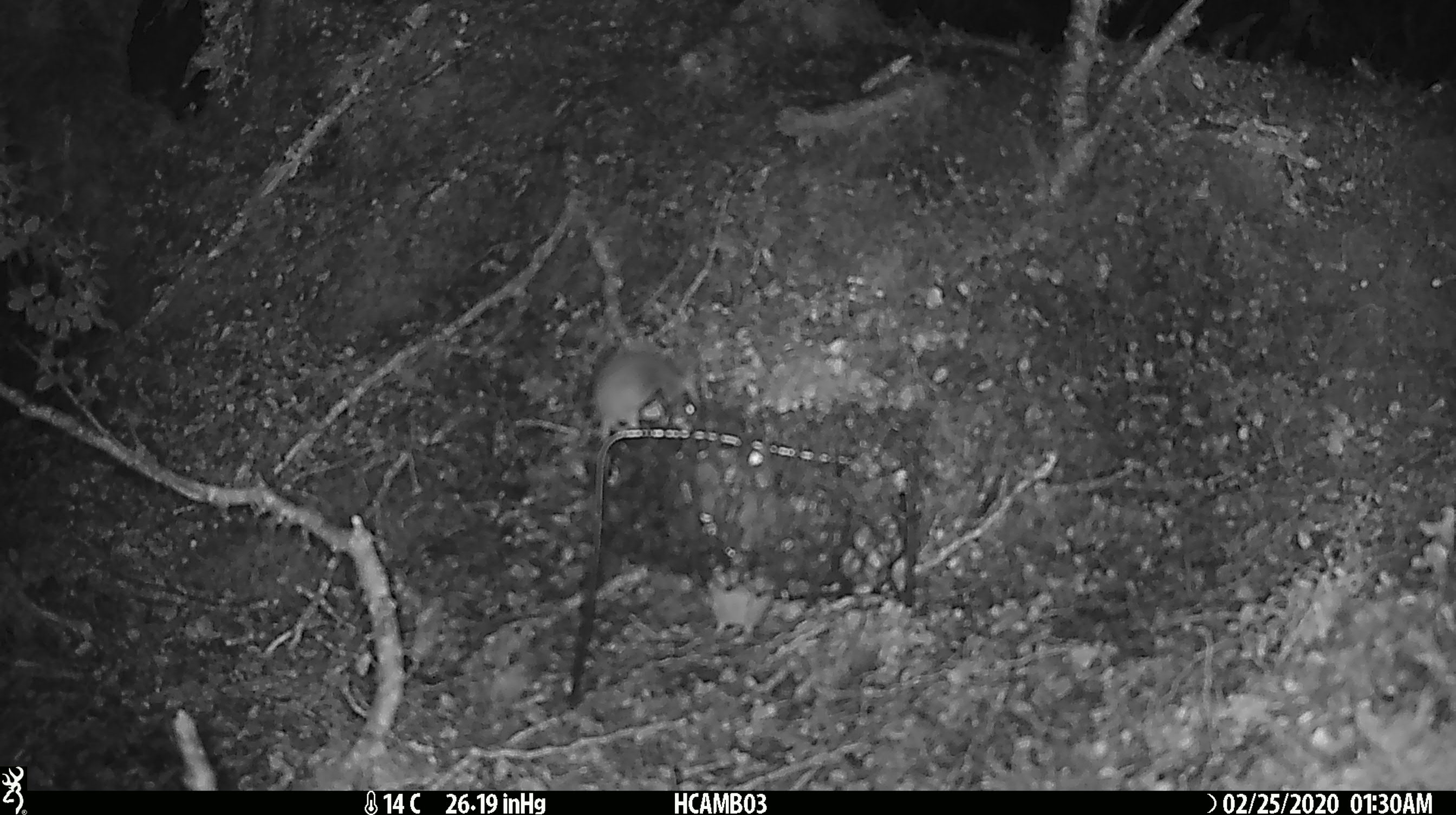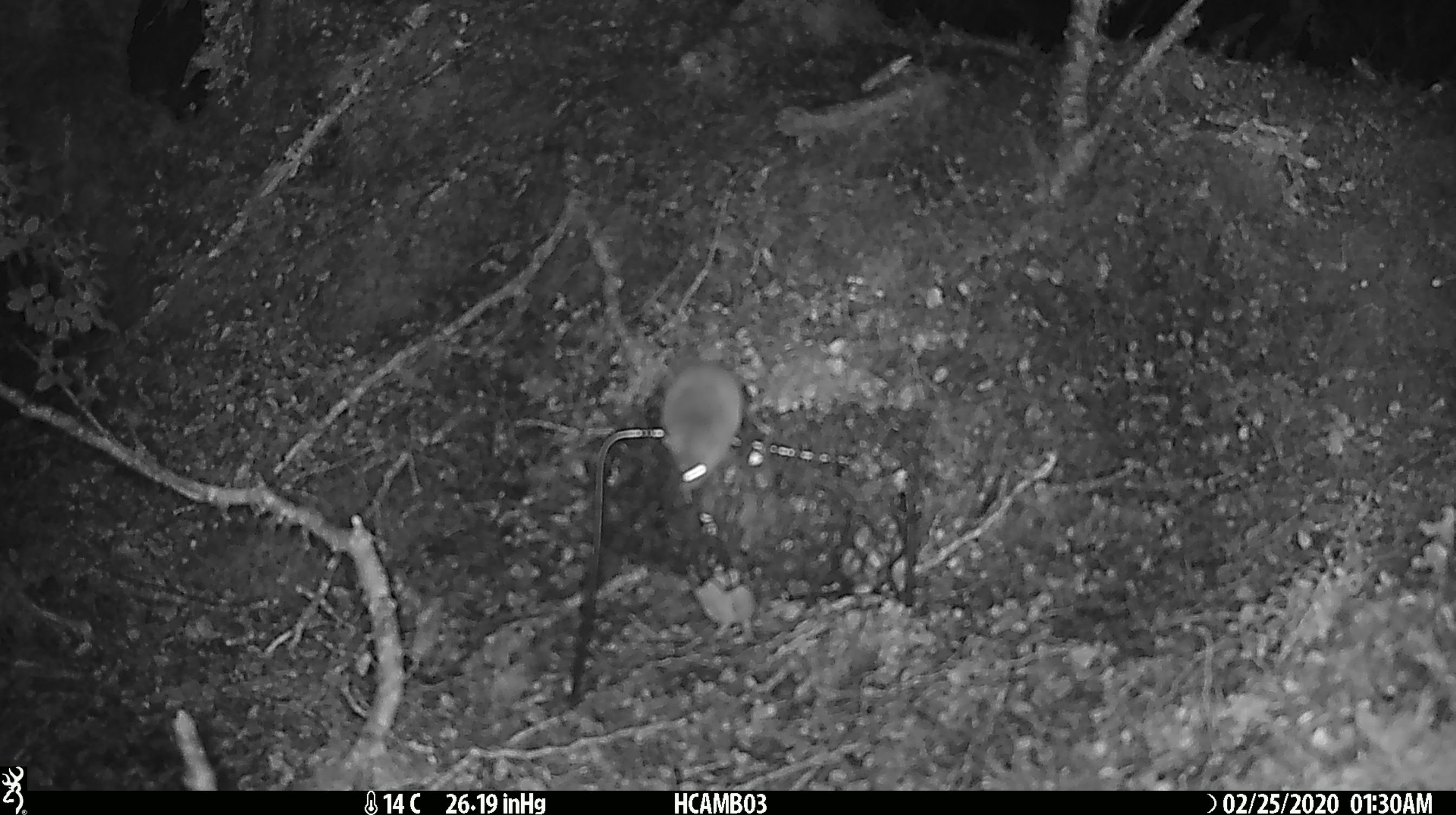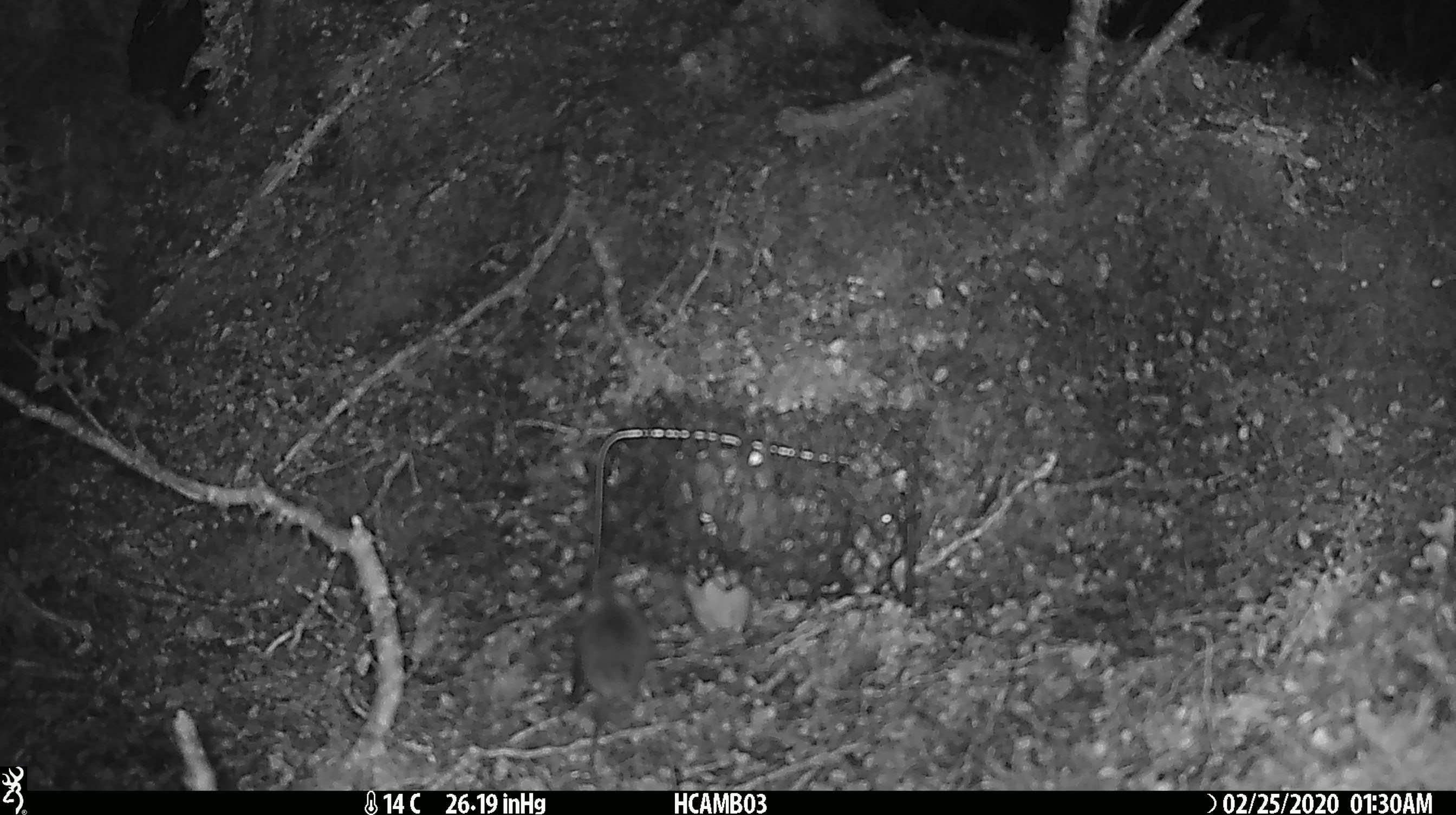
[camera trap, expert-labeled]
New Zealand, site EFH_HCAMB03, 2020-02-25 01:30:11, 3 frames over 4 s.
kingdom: Animalia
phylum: Chordata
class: Mammalia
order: Rodentia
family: Muridae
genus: Mus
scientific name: Mus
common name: mouse